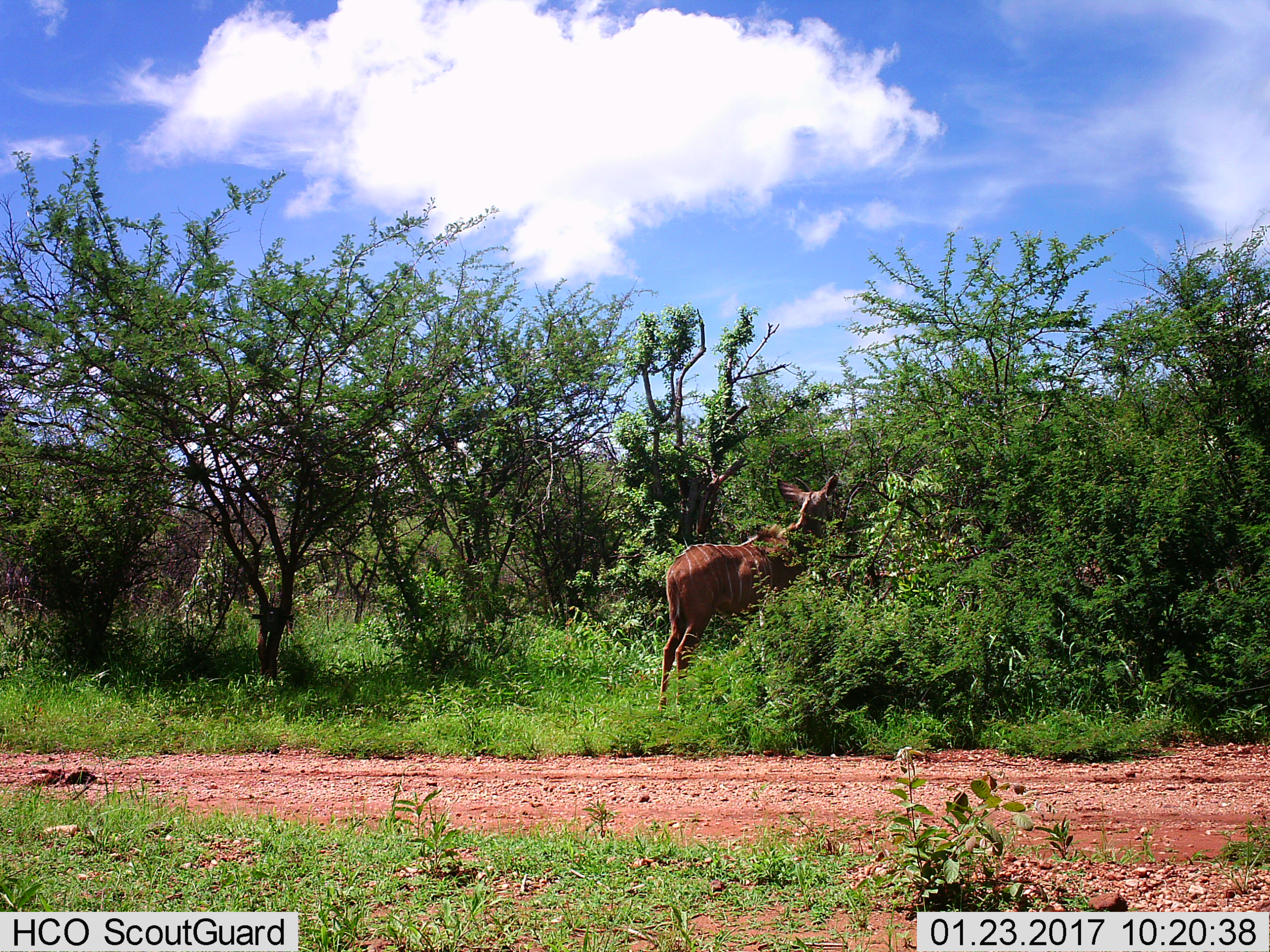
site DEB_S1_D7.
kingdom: Animalia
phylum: Chordata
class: Mammalia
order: Artiodactyla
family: Bovidae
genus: Tragelaphus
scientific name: Tragelaphus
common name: kudu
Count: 1.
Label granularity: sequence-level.